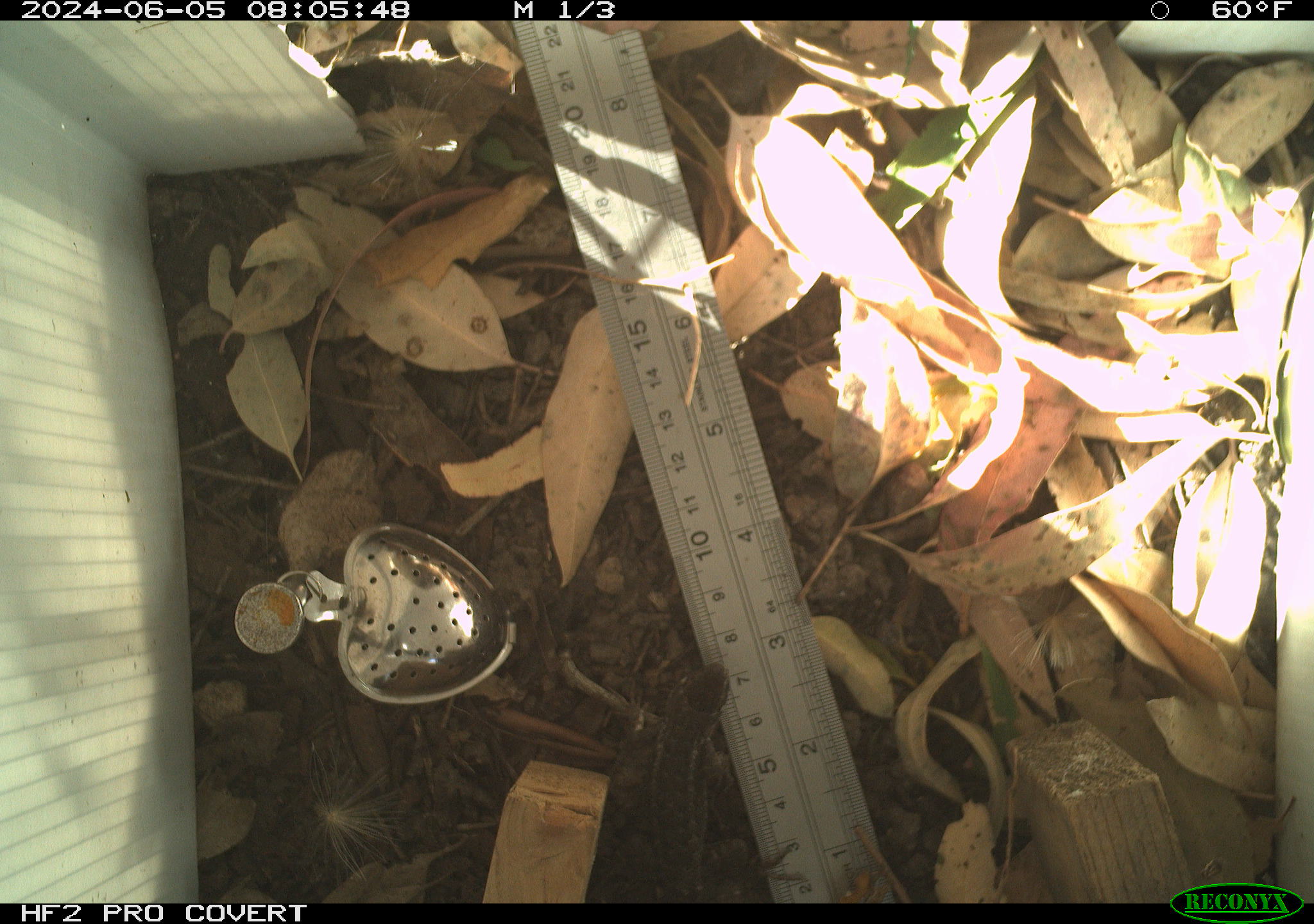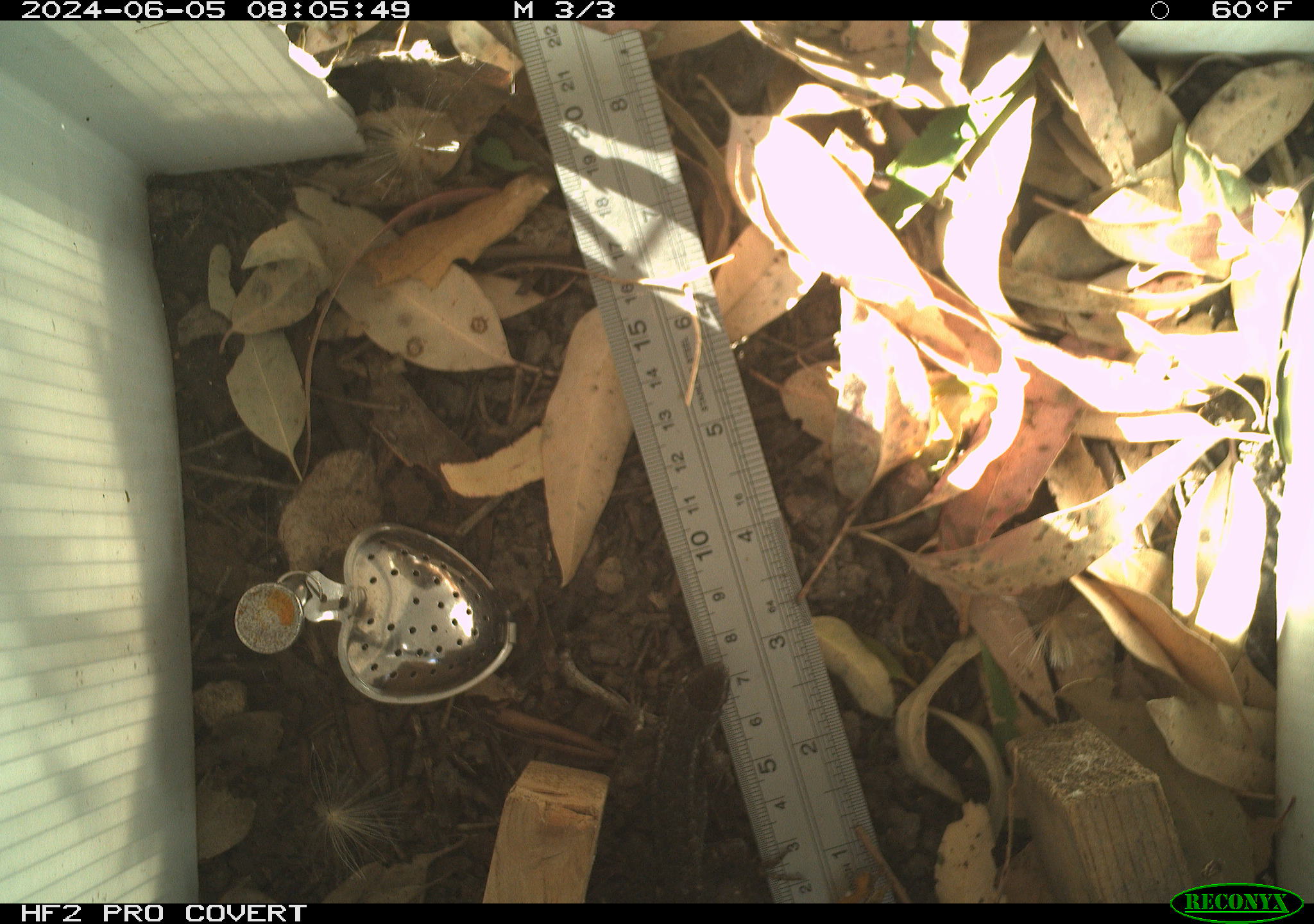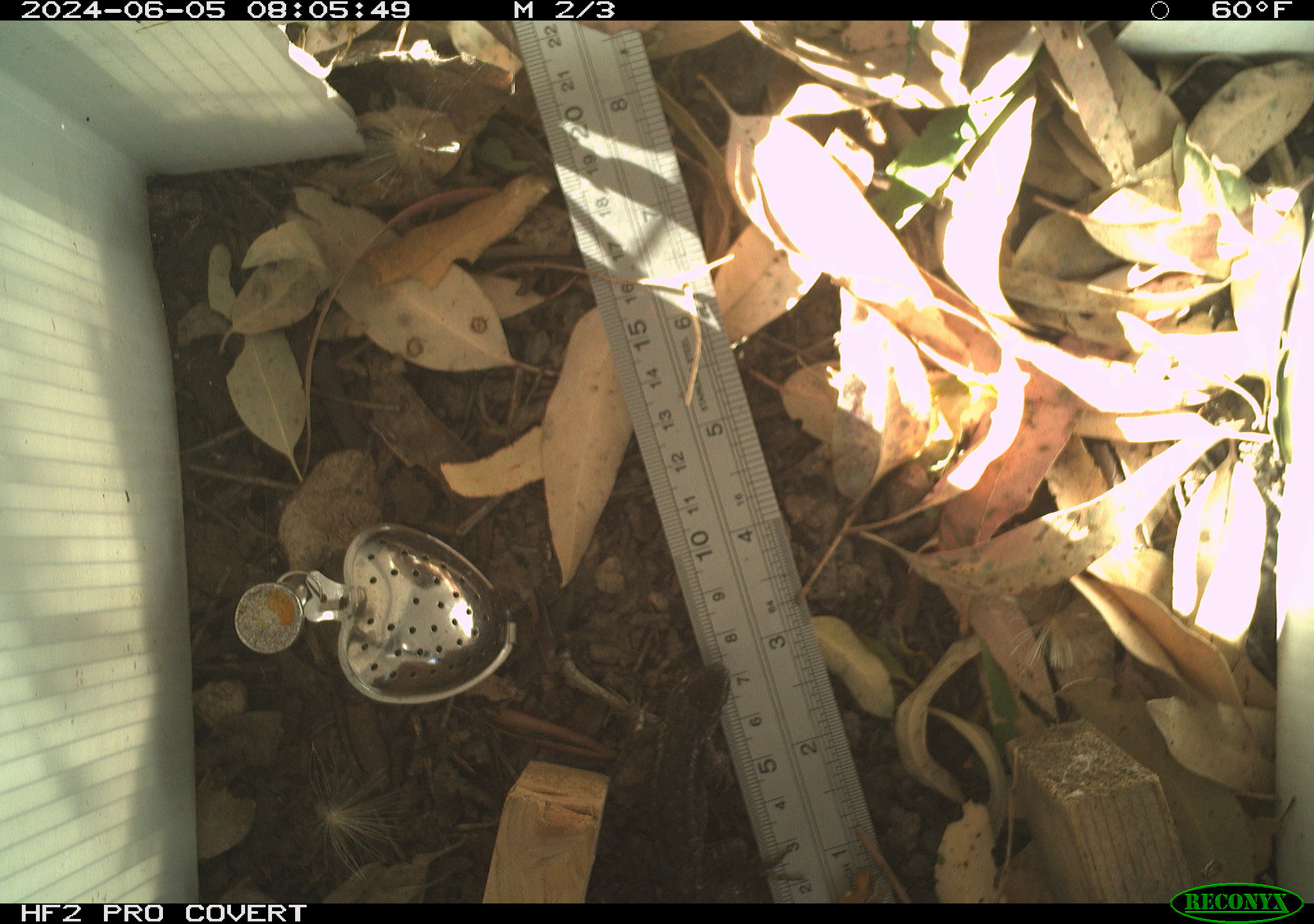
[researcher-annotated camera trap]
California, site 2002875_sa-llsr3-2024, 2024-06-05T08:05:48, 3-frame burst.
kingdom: Animalia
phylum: Chordata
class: Reptilia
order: Squamata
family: Phrynosomatidae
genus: Sceloporus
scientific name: Sceloporus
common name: spiny lizards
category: sceloporus species